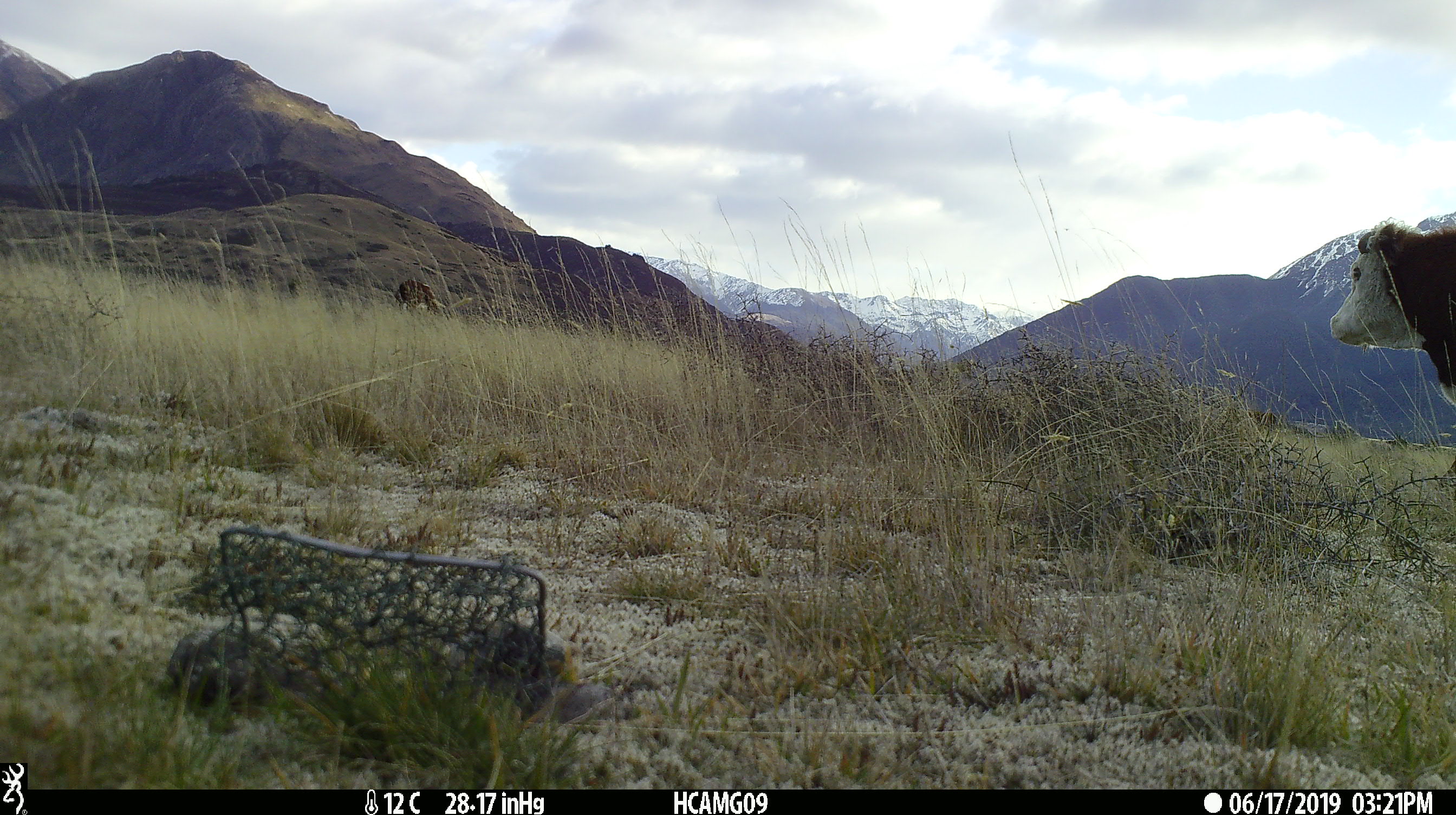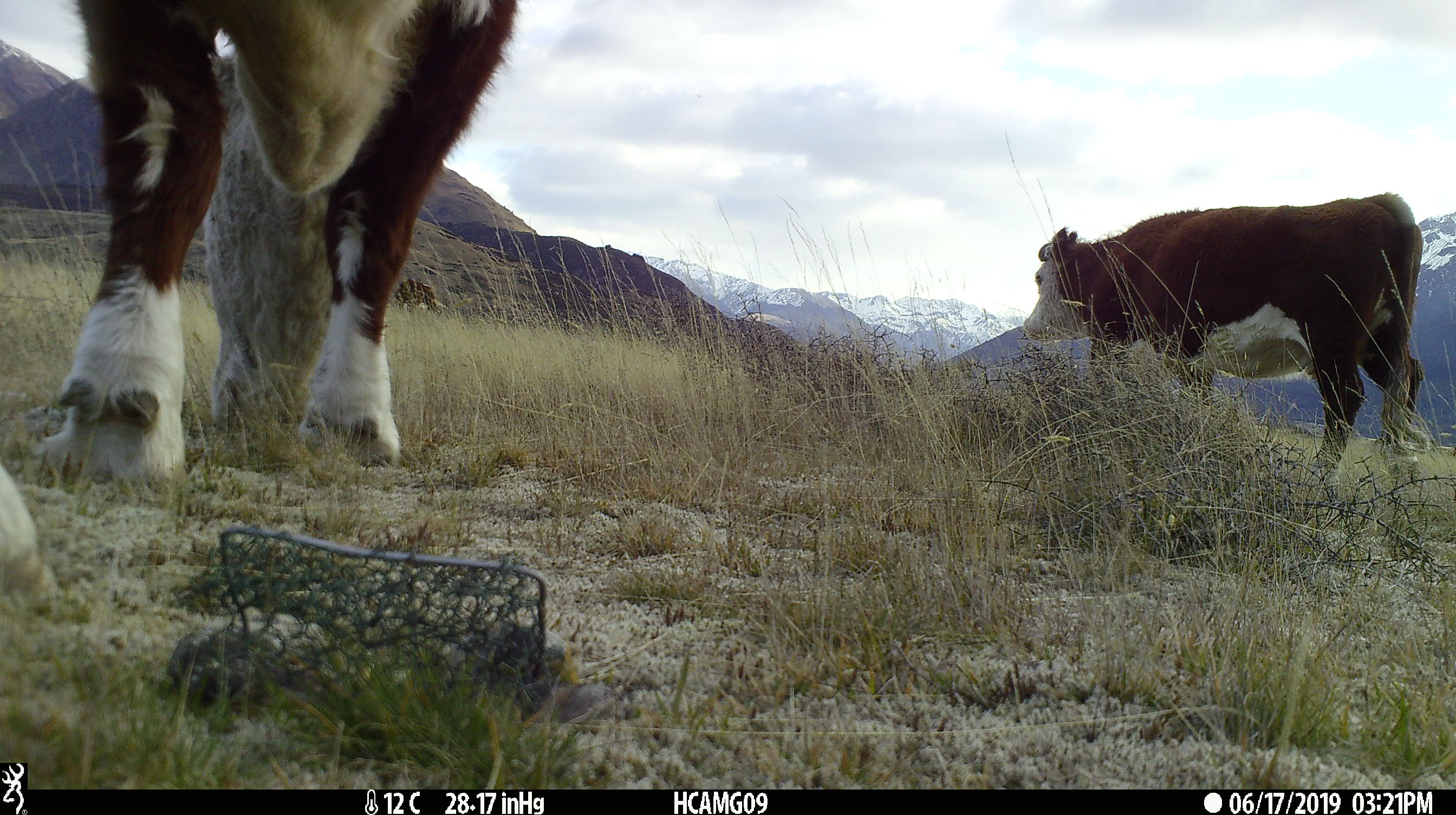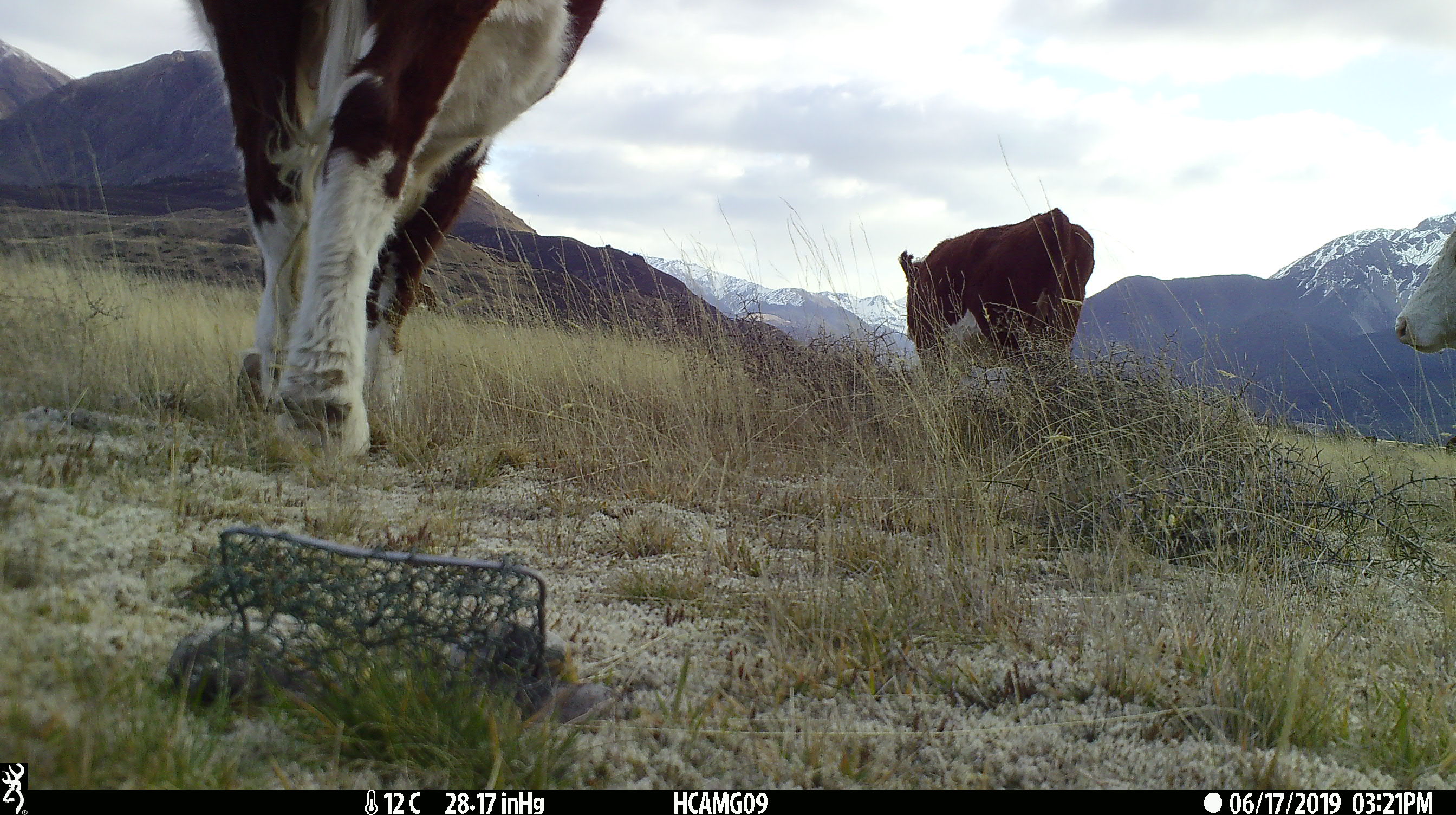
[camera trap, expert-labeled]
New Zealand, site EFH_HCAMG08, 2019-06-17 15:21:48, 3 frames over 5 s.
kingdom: Animalia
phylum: Chordata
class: Mammalia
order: Artiodactyla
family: Bovidae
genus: Bos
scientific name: Bos taurus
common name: domestic cow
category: cow